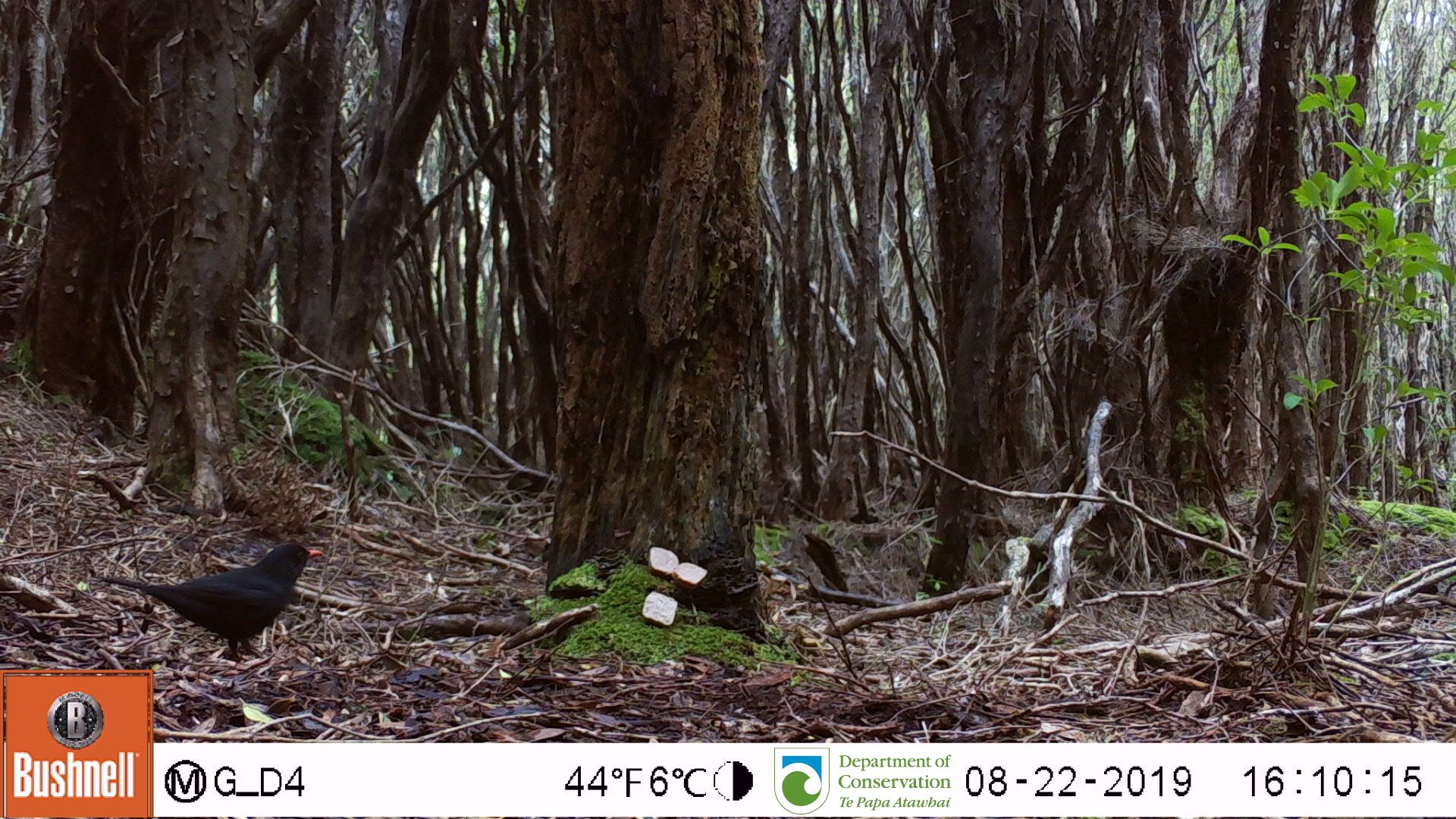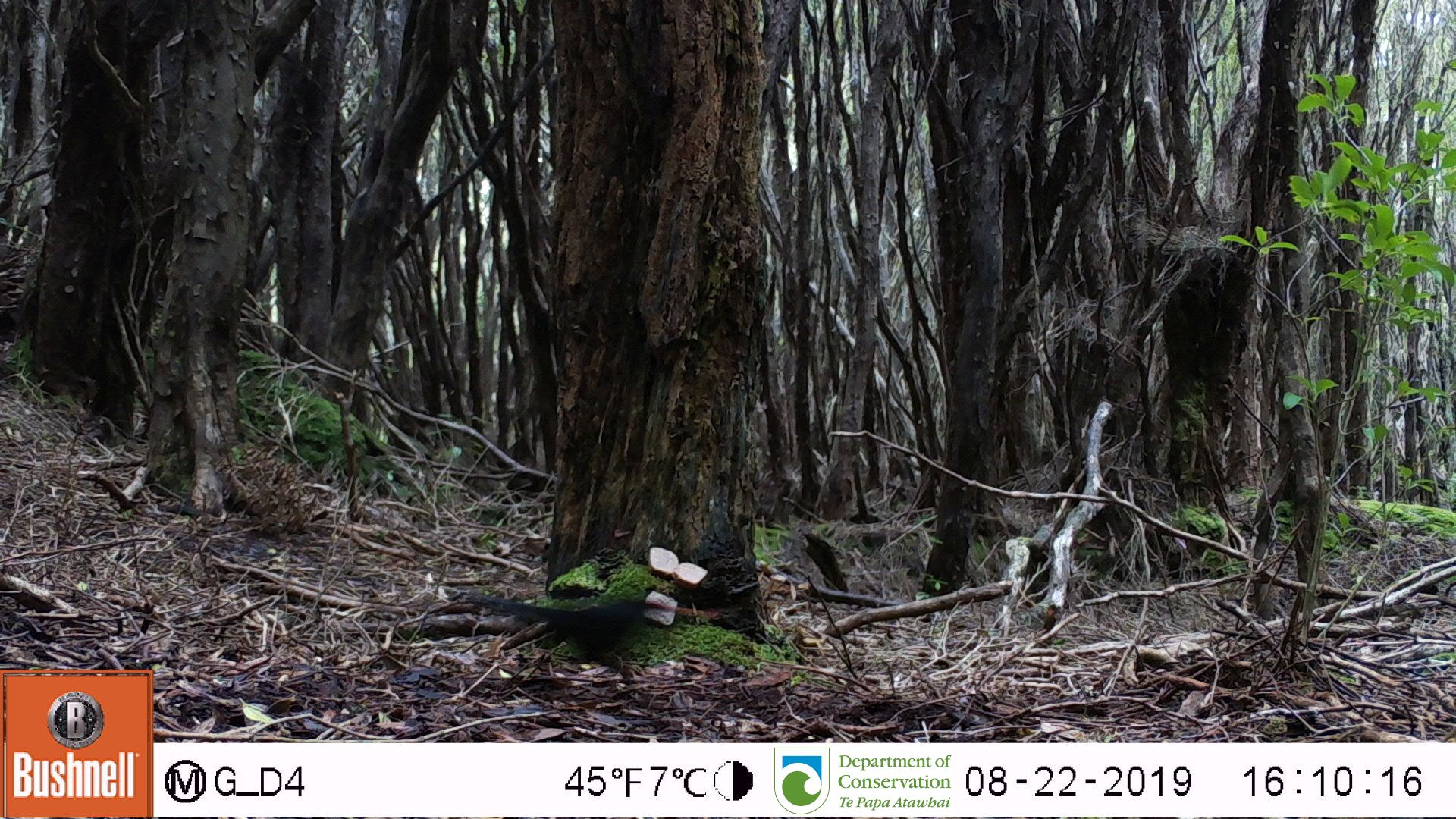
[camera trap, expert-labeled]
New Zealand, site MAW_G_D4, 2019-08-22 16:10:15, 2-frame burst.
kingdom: Animalia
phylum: Chordata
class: Aves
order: Passeriformes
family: Turdidae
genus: Turdus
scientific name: Turdus merula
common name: eurasian blackbird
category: blackbird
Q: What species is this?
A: Blackbird (eurasian blackbird) (Turdus merula).